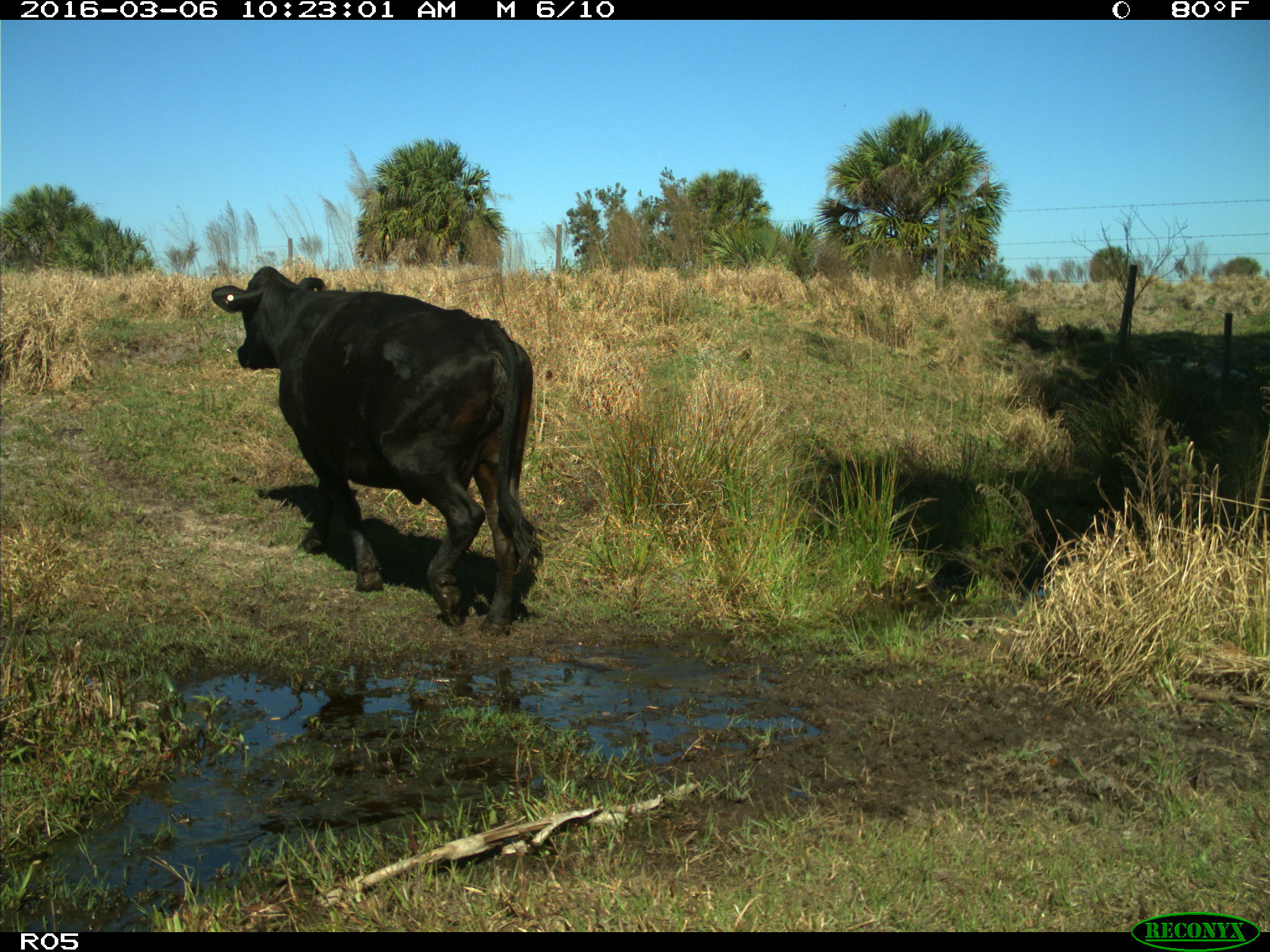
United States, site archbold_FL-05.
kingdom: Animalia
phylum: Chordata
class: Mammalia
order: Artiodactyla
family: Bovidae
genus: Bos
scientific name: Bos taurus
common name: domestic cow